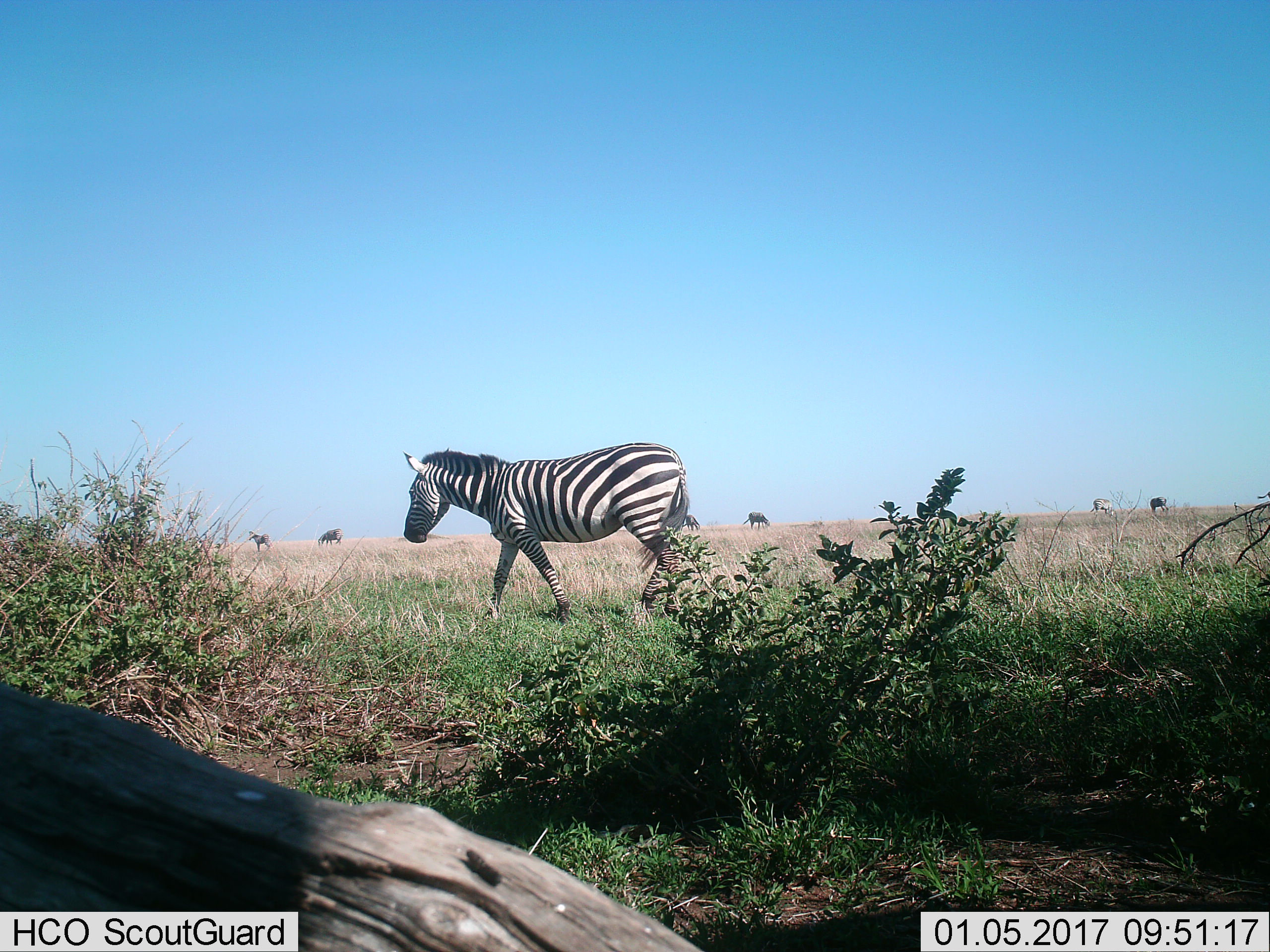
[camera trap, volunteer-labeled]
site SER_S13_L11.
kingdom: Animalia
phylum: Chordata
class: Mammalia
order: Perissodactyla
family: Equidae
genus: Equus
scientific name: Equus quagga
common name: plains zebra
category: zebraplains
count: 6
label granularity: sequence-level